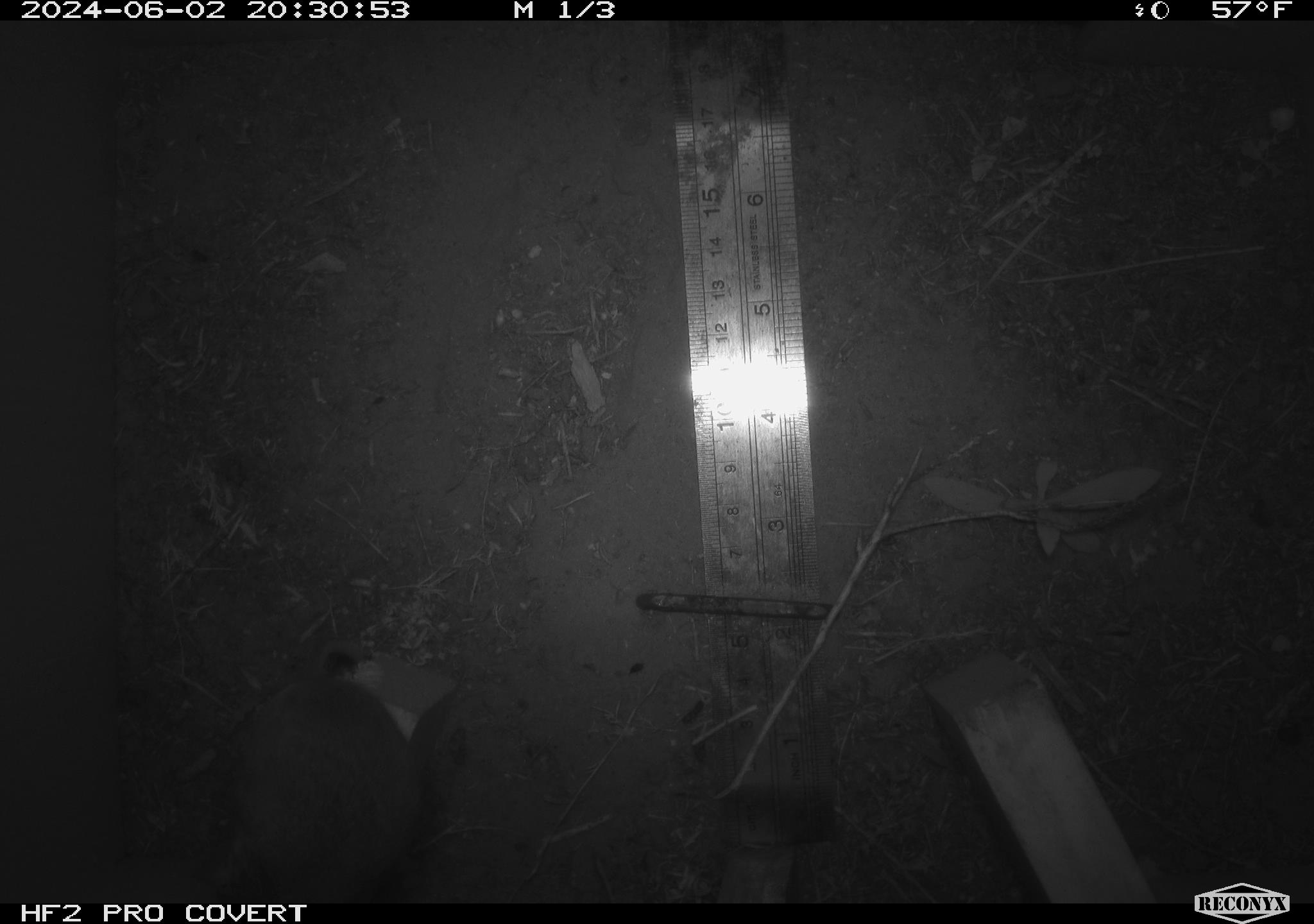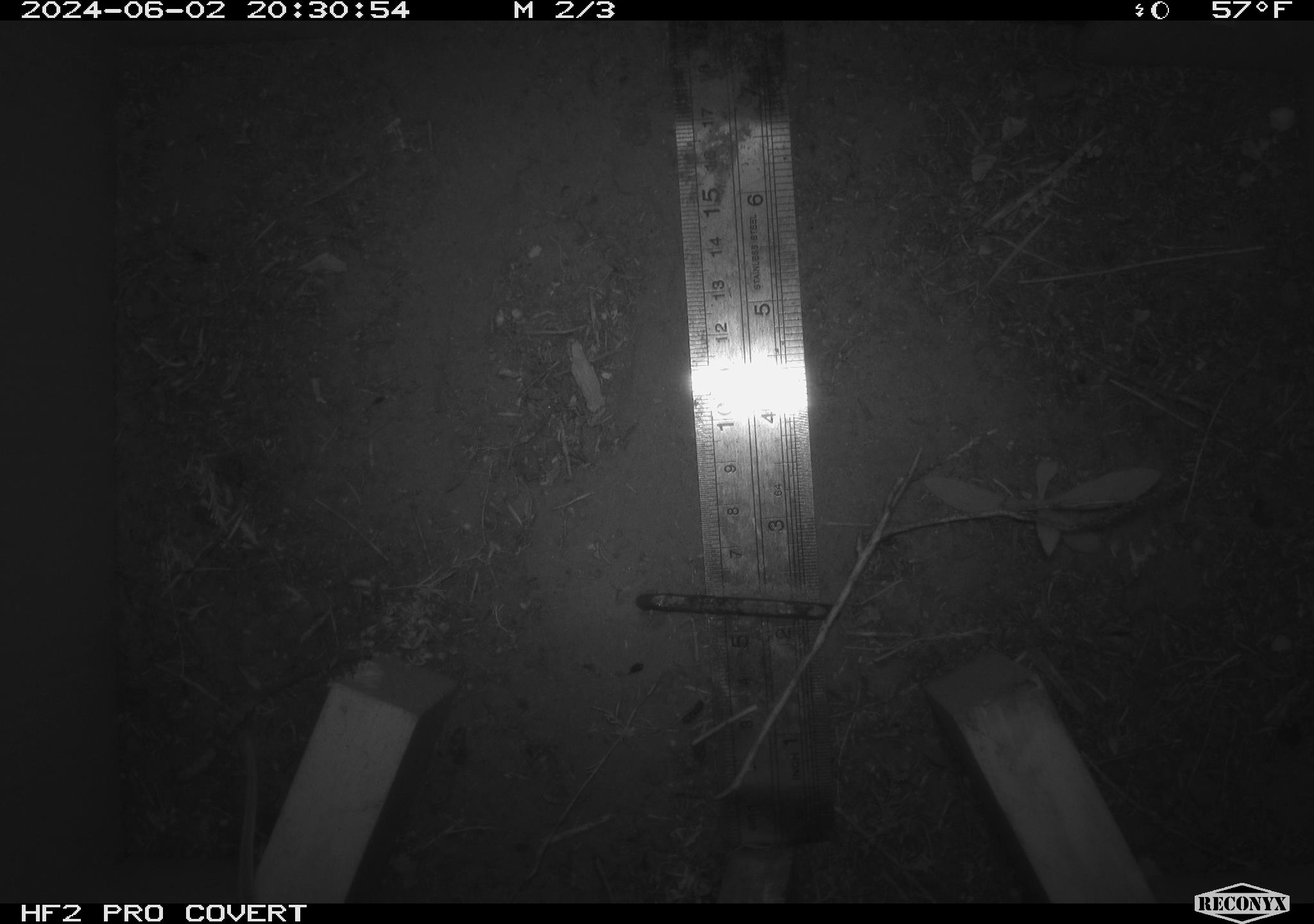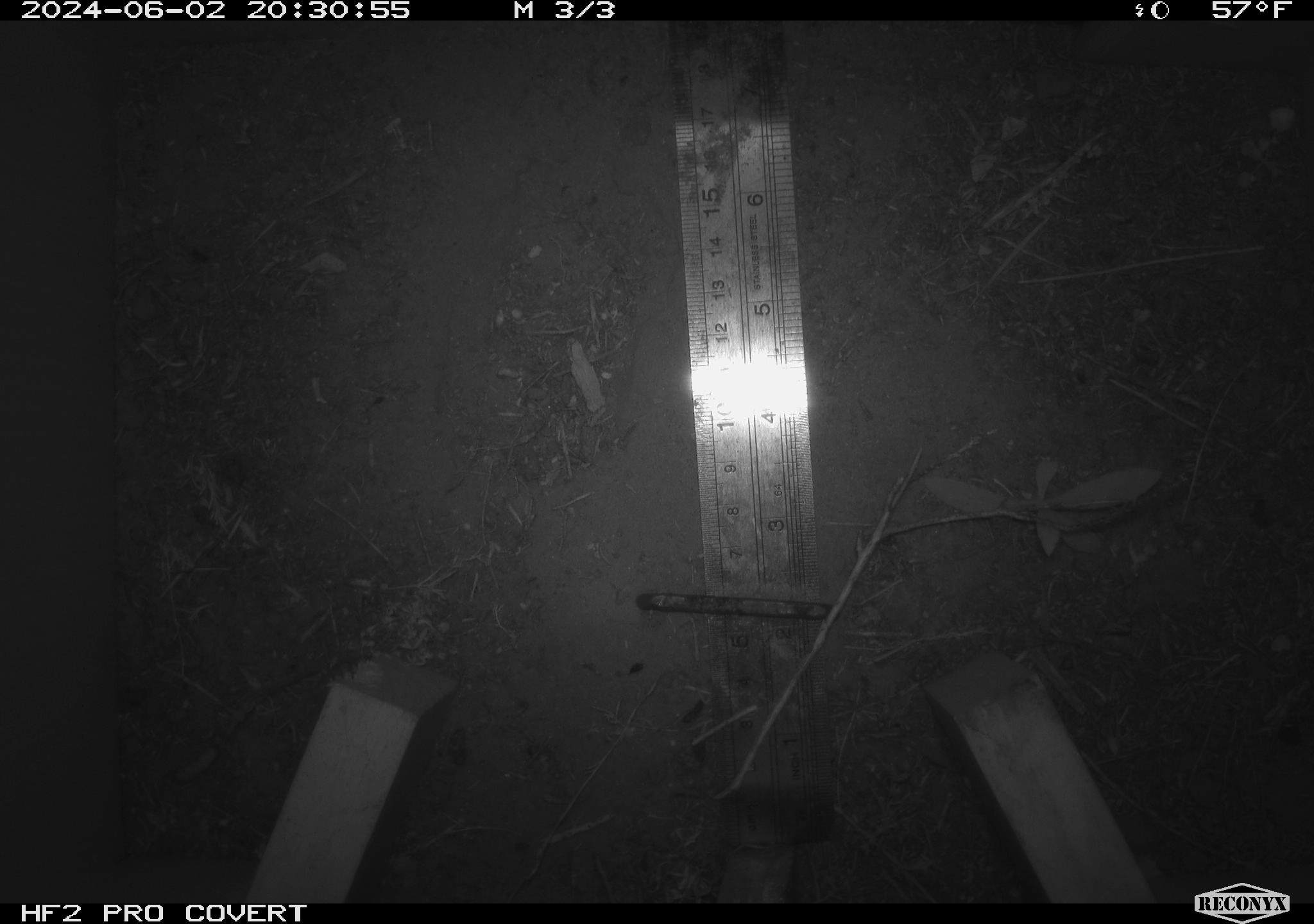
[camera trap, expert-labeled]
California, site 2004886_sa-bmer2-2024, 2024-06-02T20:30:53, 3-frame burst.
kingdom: Animalia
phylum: Chordata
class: Mammalia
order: Rodentia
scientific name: Rodentia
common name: mouse species